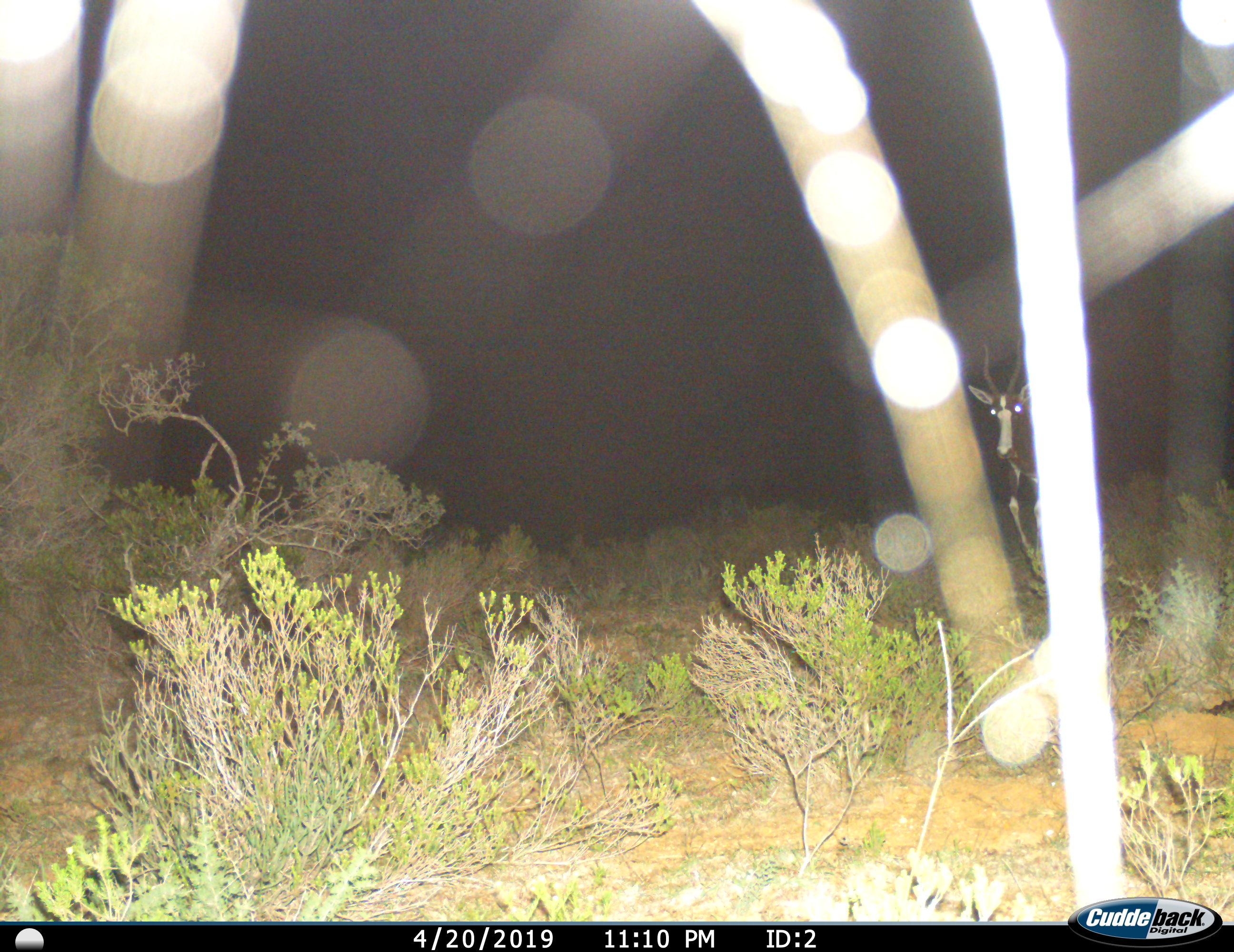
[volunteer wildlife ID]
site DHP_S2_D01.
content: unidentified animal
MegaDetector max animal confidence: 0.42